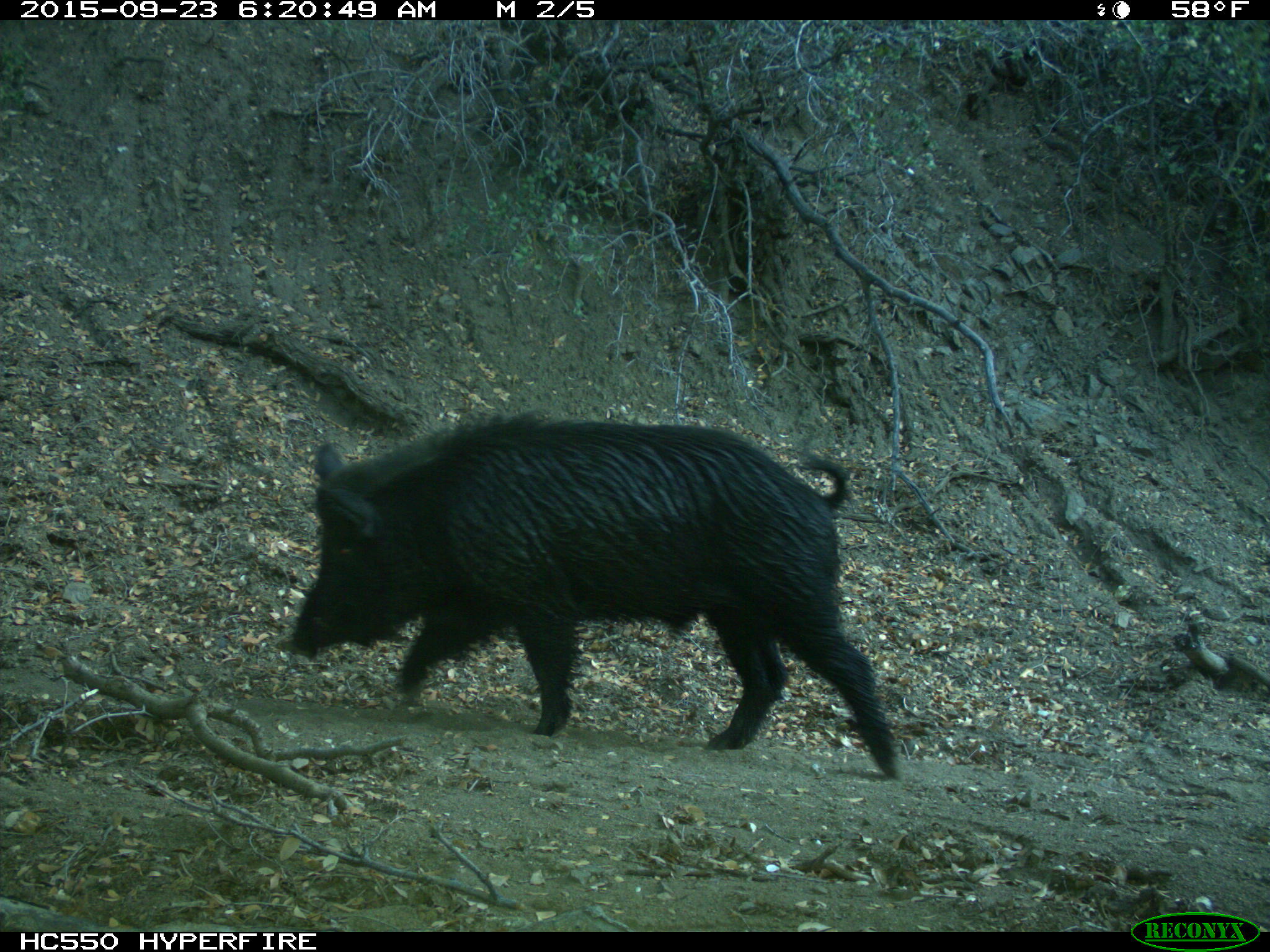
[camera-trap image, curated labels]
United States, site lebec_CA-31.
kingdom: Animalia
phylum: Chordata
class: Mammalia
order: Artiodactyla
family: Suidae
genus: Sus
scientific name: Sus scrofa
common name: wild boar